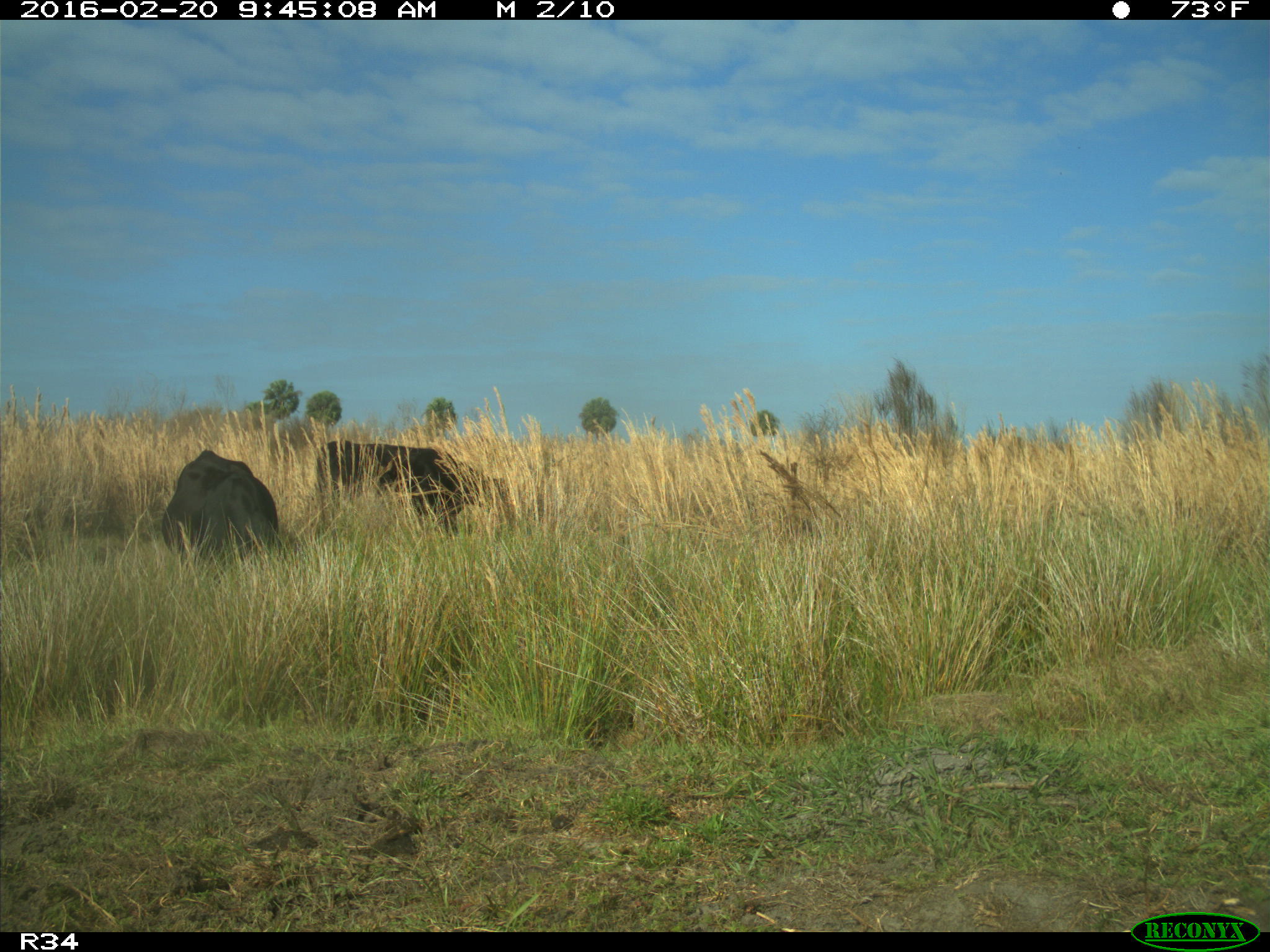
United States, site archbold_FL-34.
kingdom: Animalia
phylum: Chordata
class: Mammalia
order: Artiodactyla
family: Bovidae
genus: Bos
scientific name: Bos taurus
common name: domestic cow